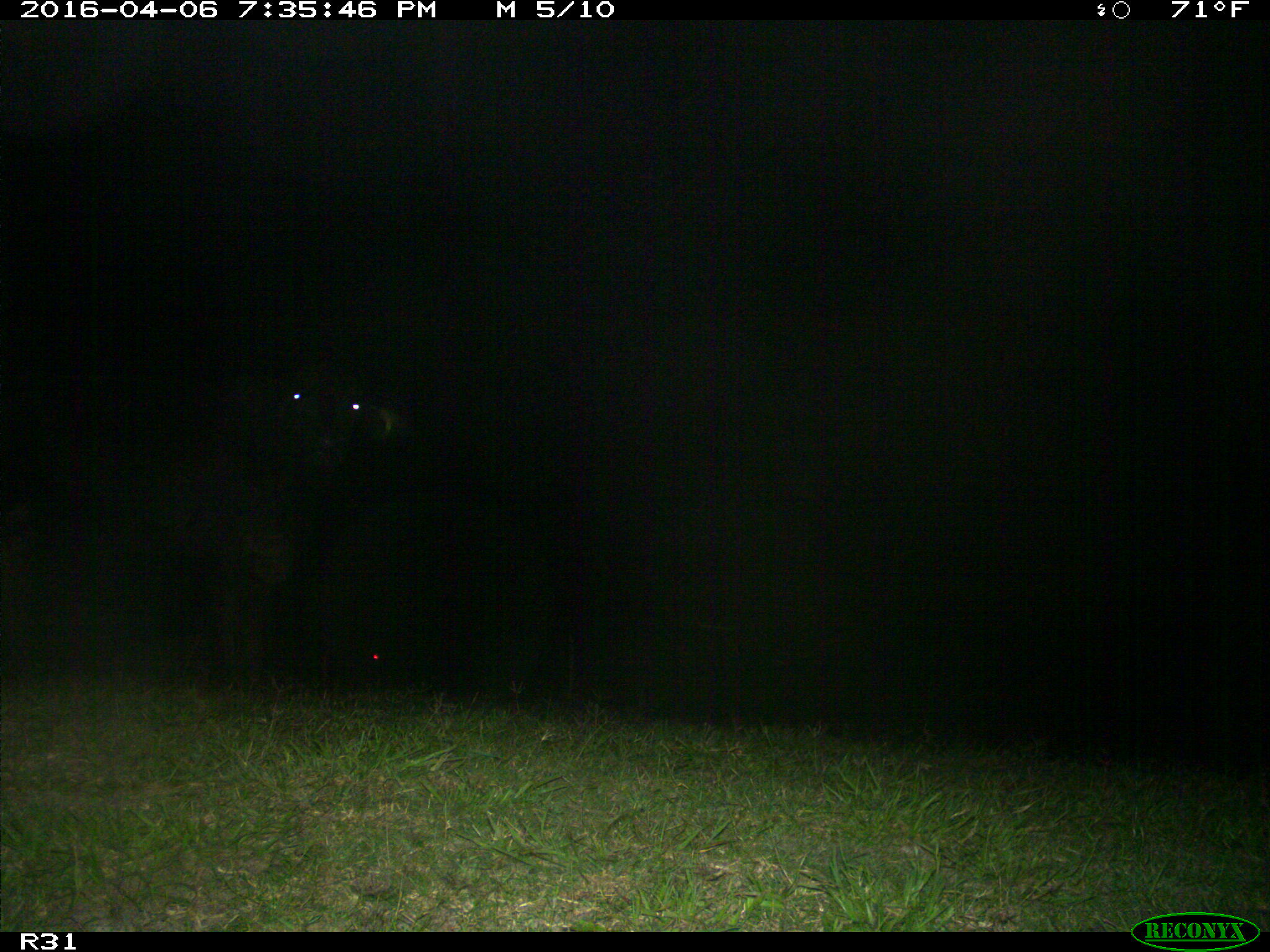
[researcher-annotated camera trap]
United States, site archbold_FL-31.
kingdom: Animalia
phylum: Chordata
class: Mammalia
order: Artiodactyla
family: Bovidae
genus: Bos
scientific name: Bos taurus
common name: domestic cow